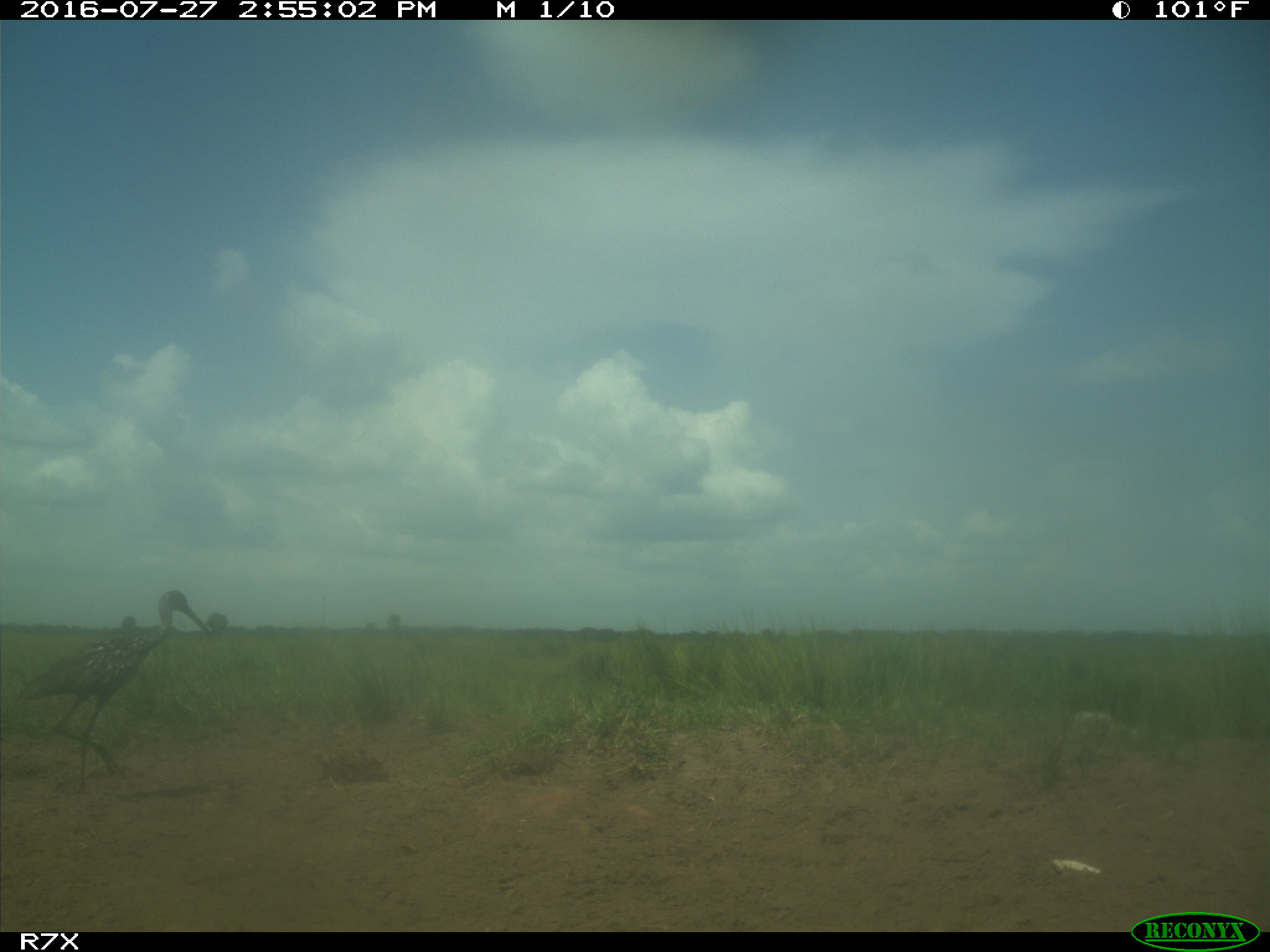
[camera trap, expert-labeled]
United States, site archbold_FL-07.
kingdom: Animalia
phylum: Chordata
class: Aves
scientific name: Aves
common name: birds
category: unidentified bird